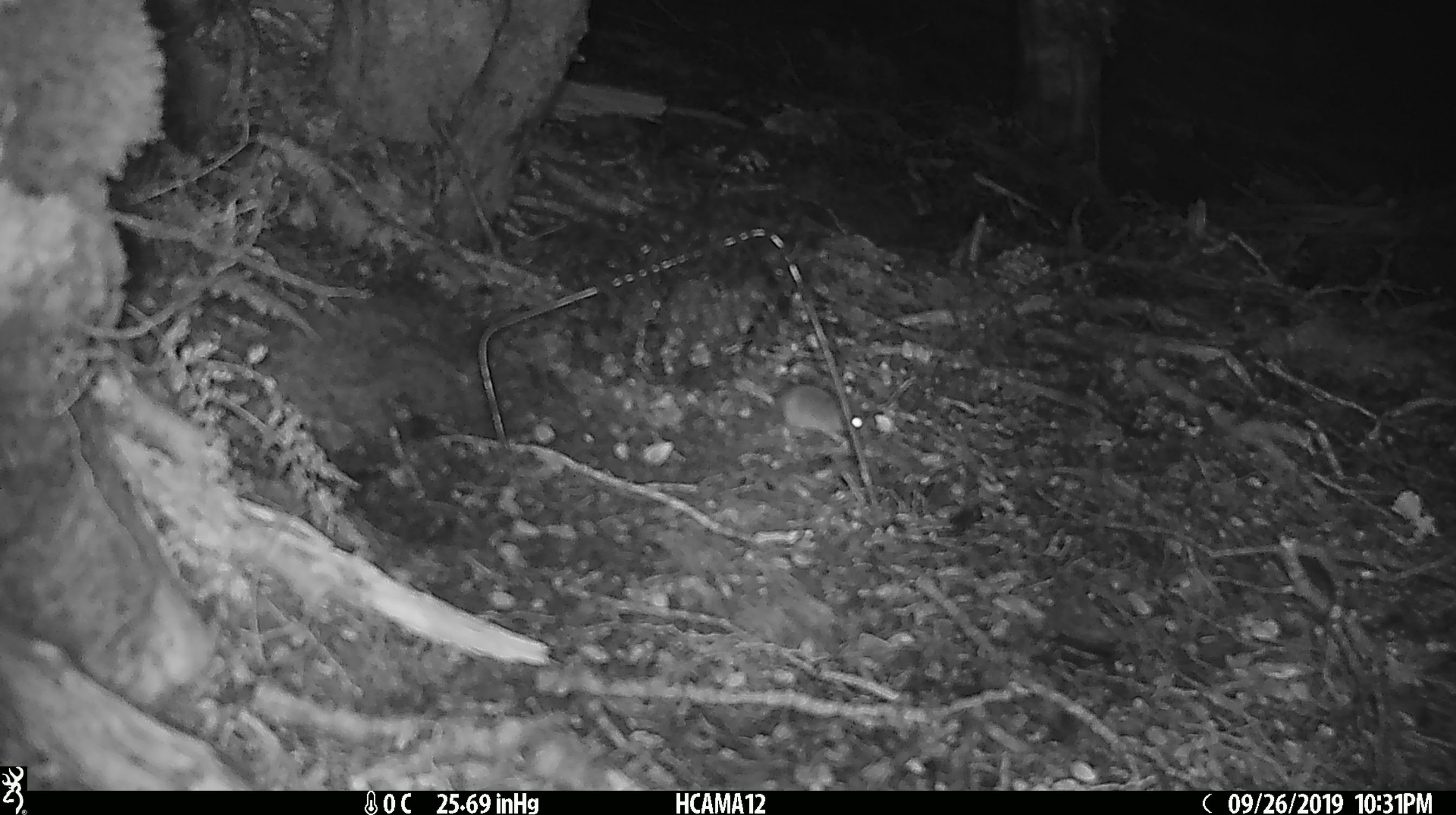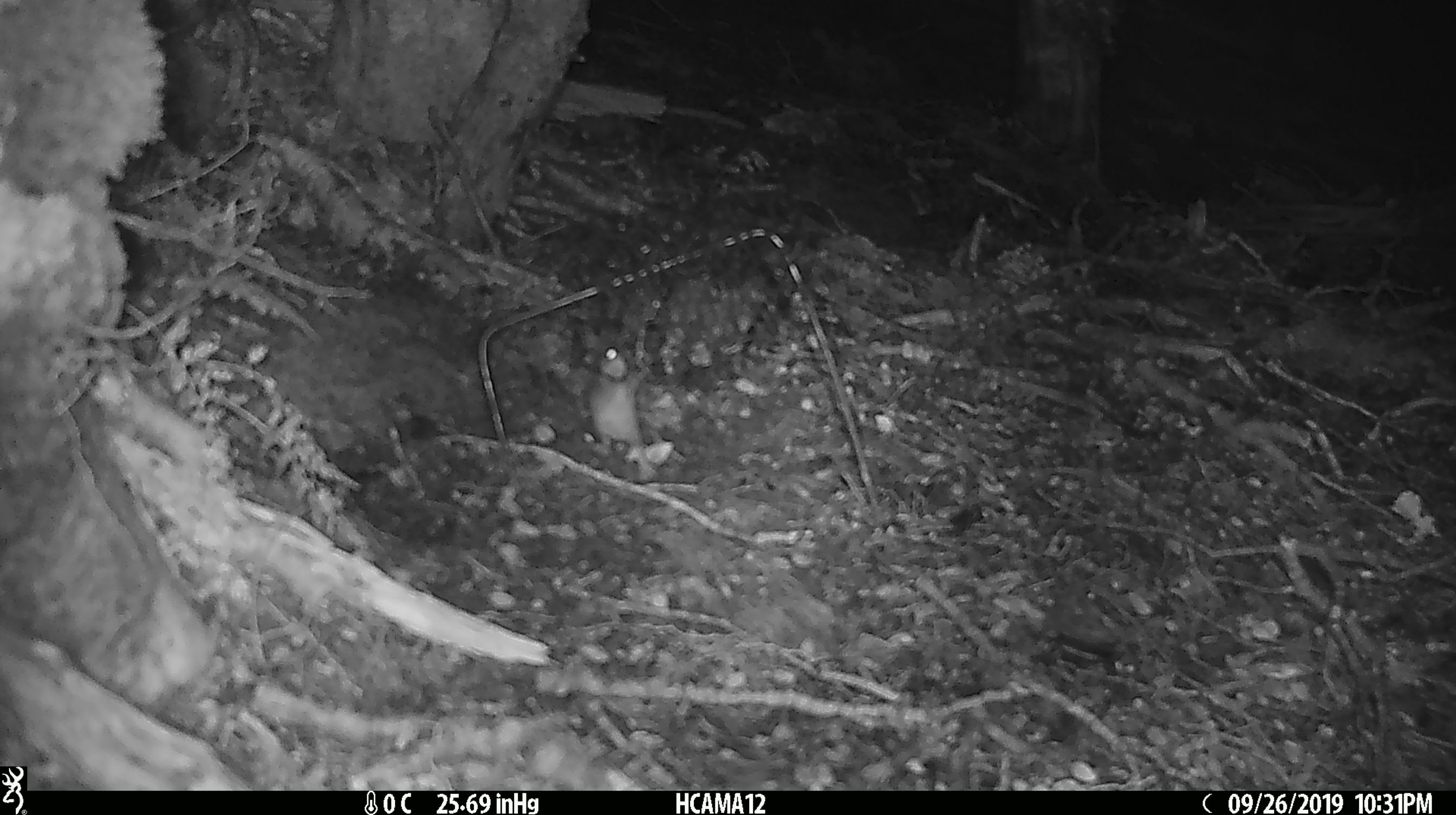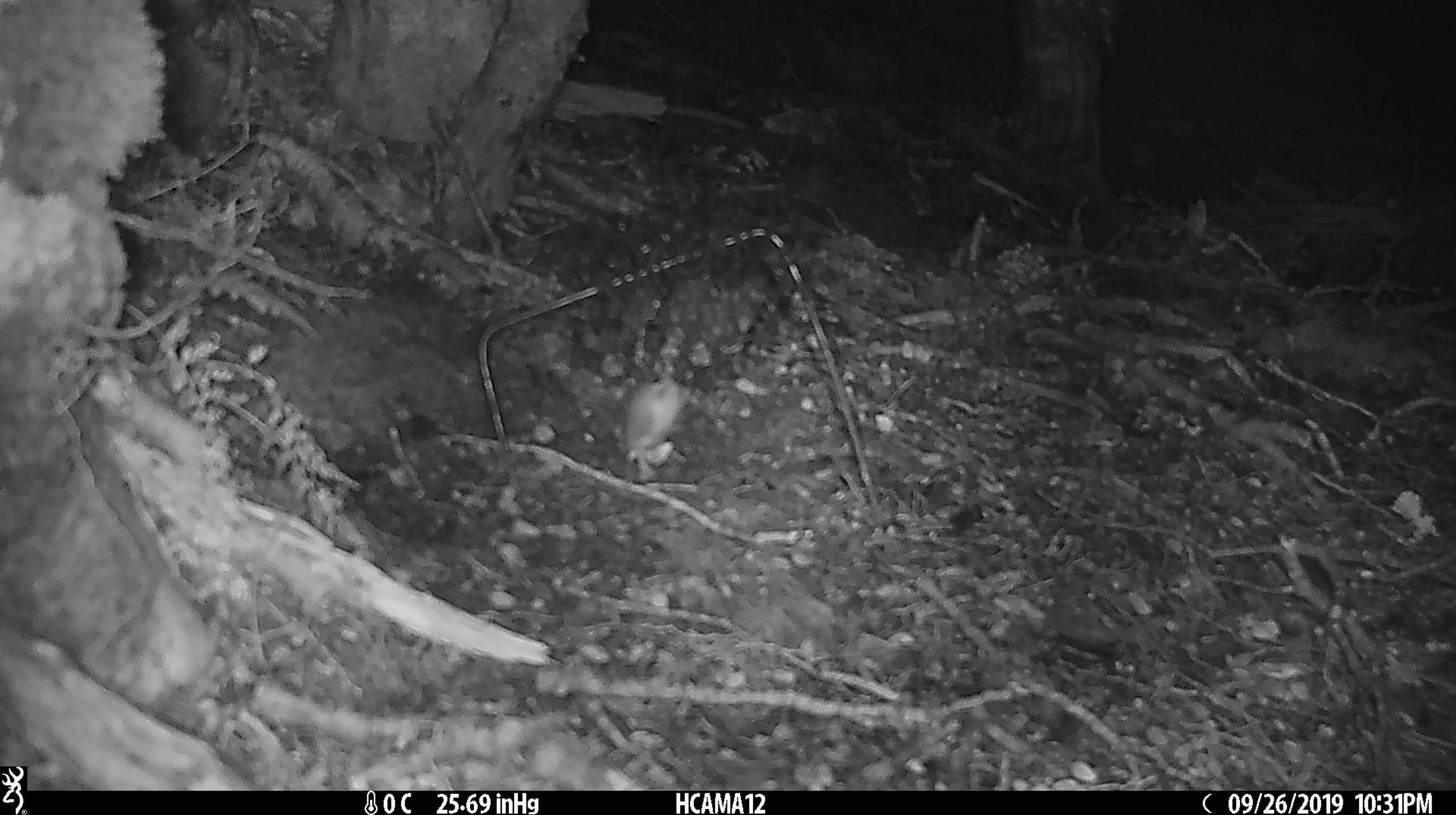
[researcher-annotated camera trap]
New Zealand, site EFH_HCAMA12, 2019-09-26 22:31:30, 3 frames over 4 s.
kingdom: Animalia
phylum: Chordata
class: Mammalia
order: Rodentia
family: Muridae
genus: Mus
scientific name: Mus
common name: mouse